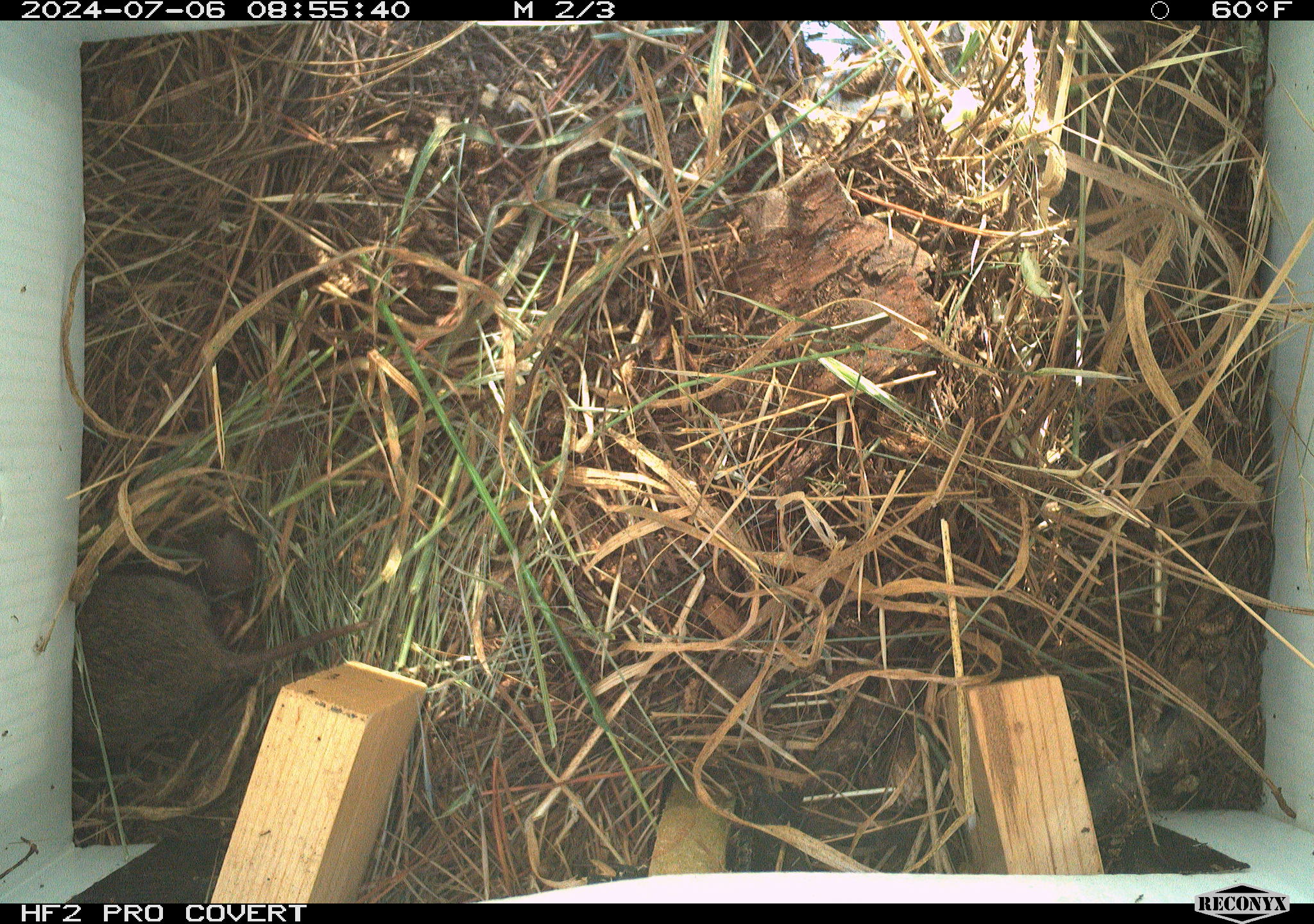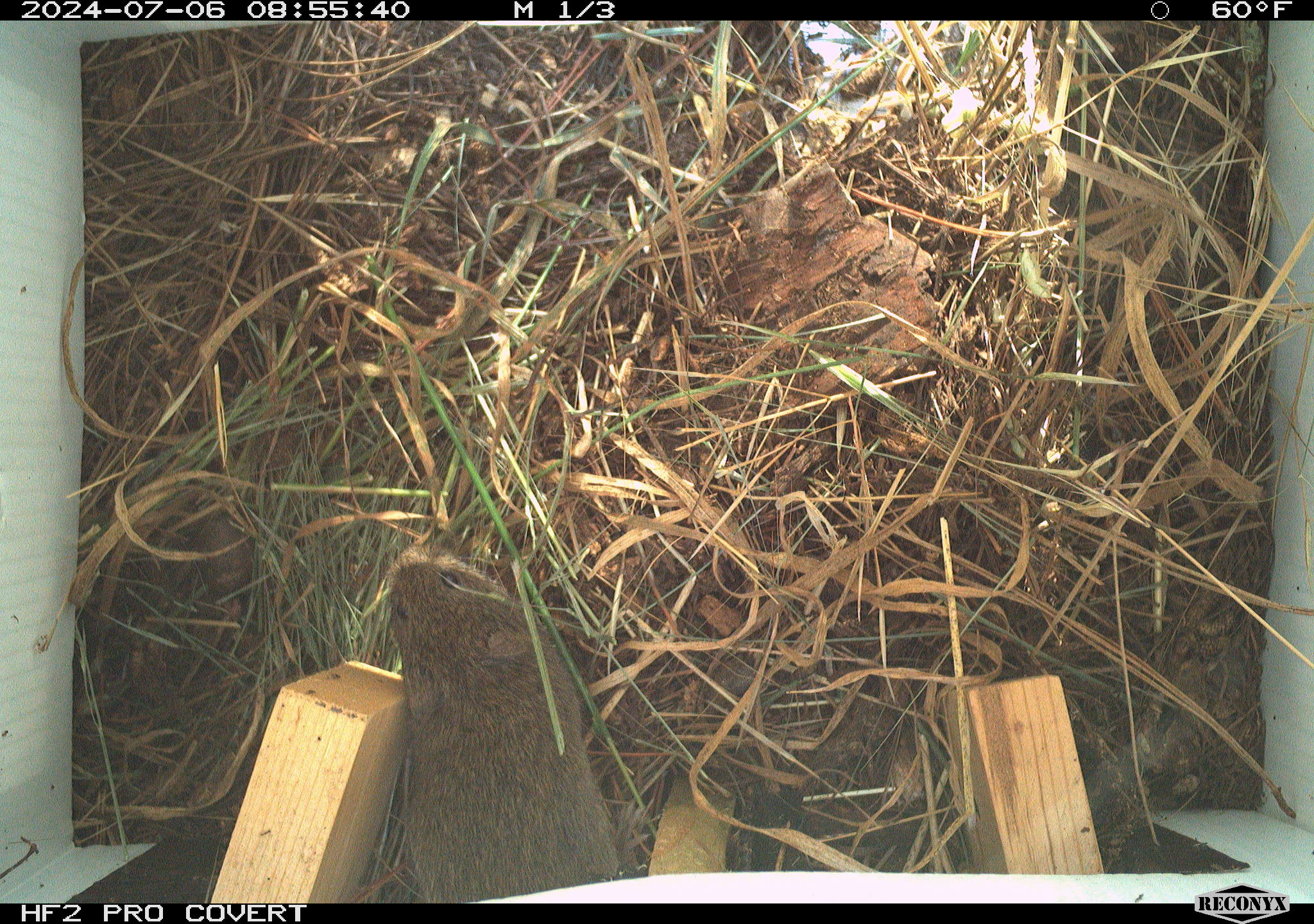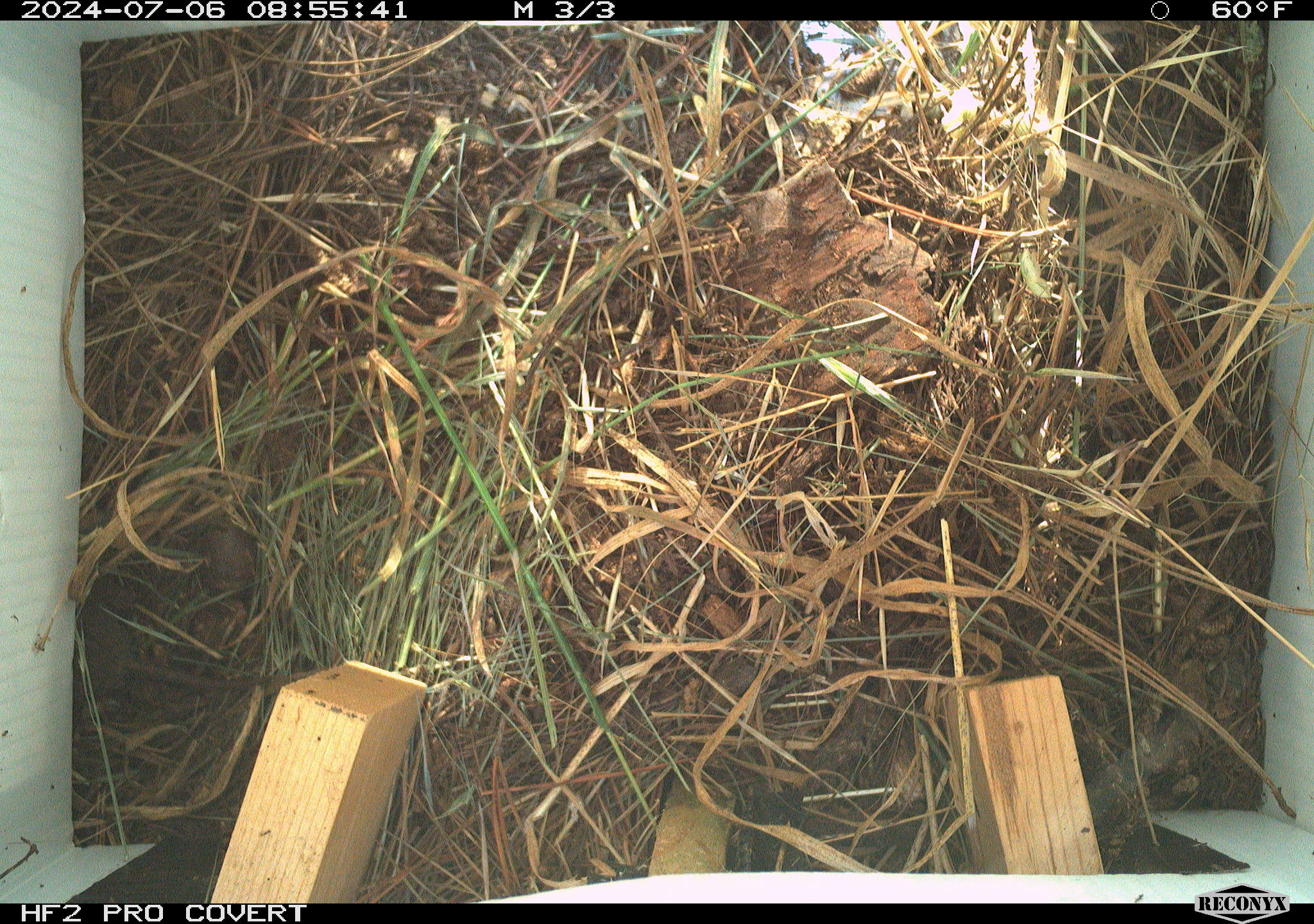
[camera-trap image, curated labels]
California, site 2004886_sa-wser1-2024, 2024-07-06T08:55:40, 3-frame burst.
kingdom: Animalia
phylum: Chordata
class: Mammalia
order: Rodentia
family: Cricetidae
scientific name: Arvicolinae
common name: voles, lemmings, and muskrats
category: arvicolinae subfamily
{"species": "arvicolinae subfamily (voles, lemmings, and muskrats) (Arvicolinae)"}